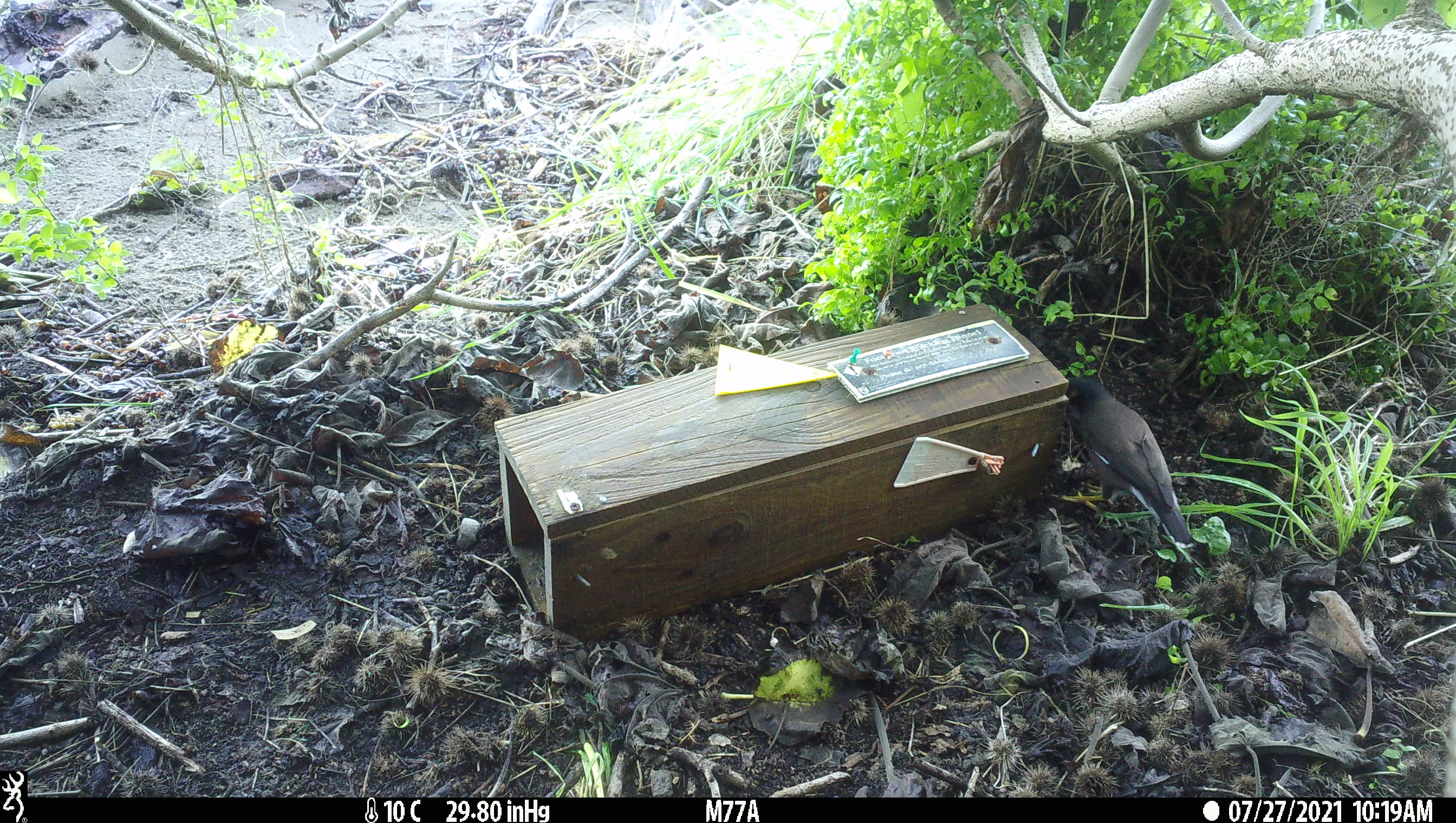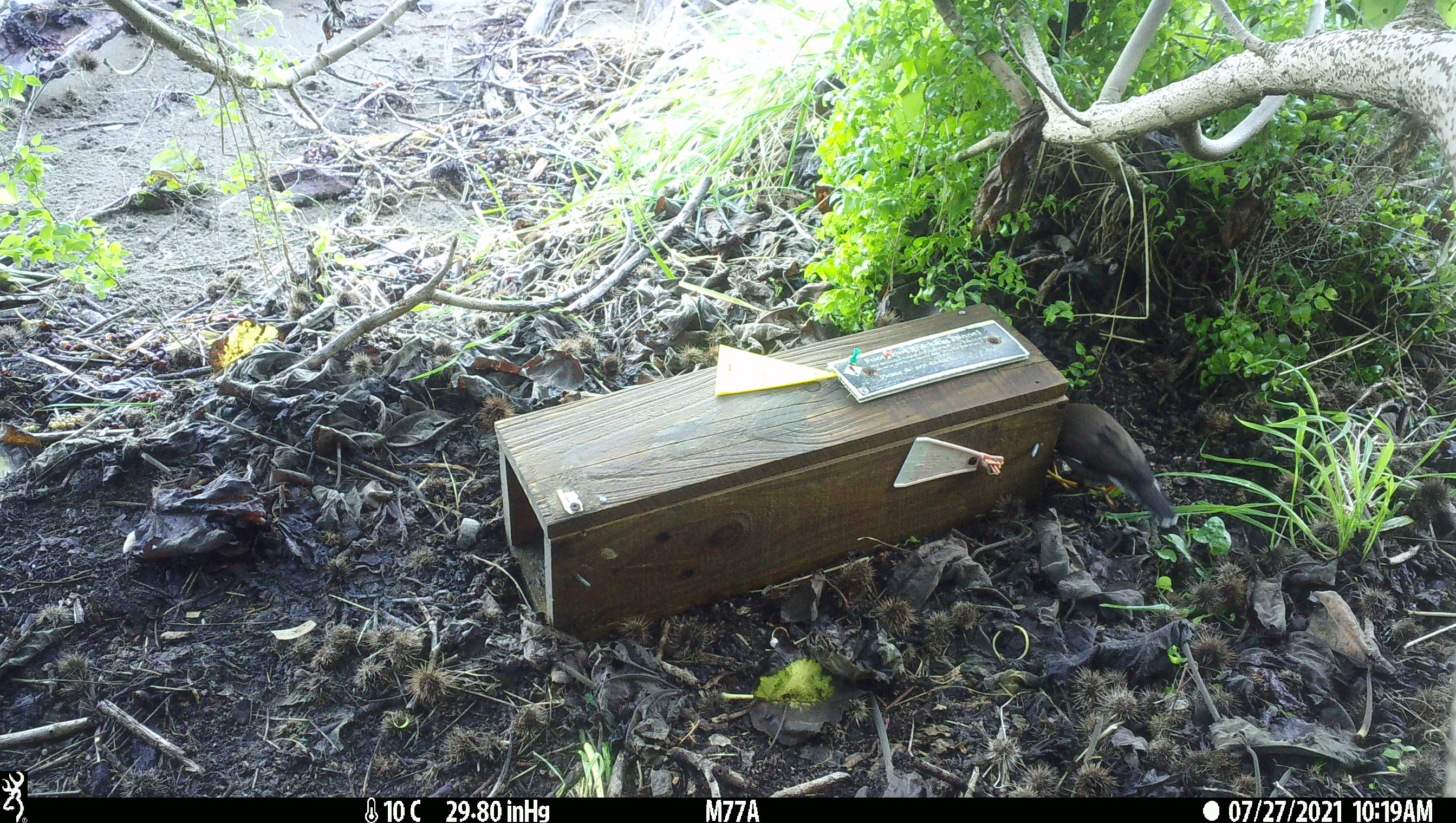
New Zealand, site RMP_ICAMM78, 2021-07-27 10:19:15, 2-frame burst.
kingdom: Animalia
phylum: Chordata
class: Aves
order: Passeriformes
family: Sturnidae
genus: Acridotheres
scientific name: Acridotheres tristis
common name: common myna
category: myna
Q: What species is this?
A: Myna (common myna) (Acridotheres tristis).